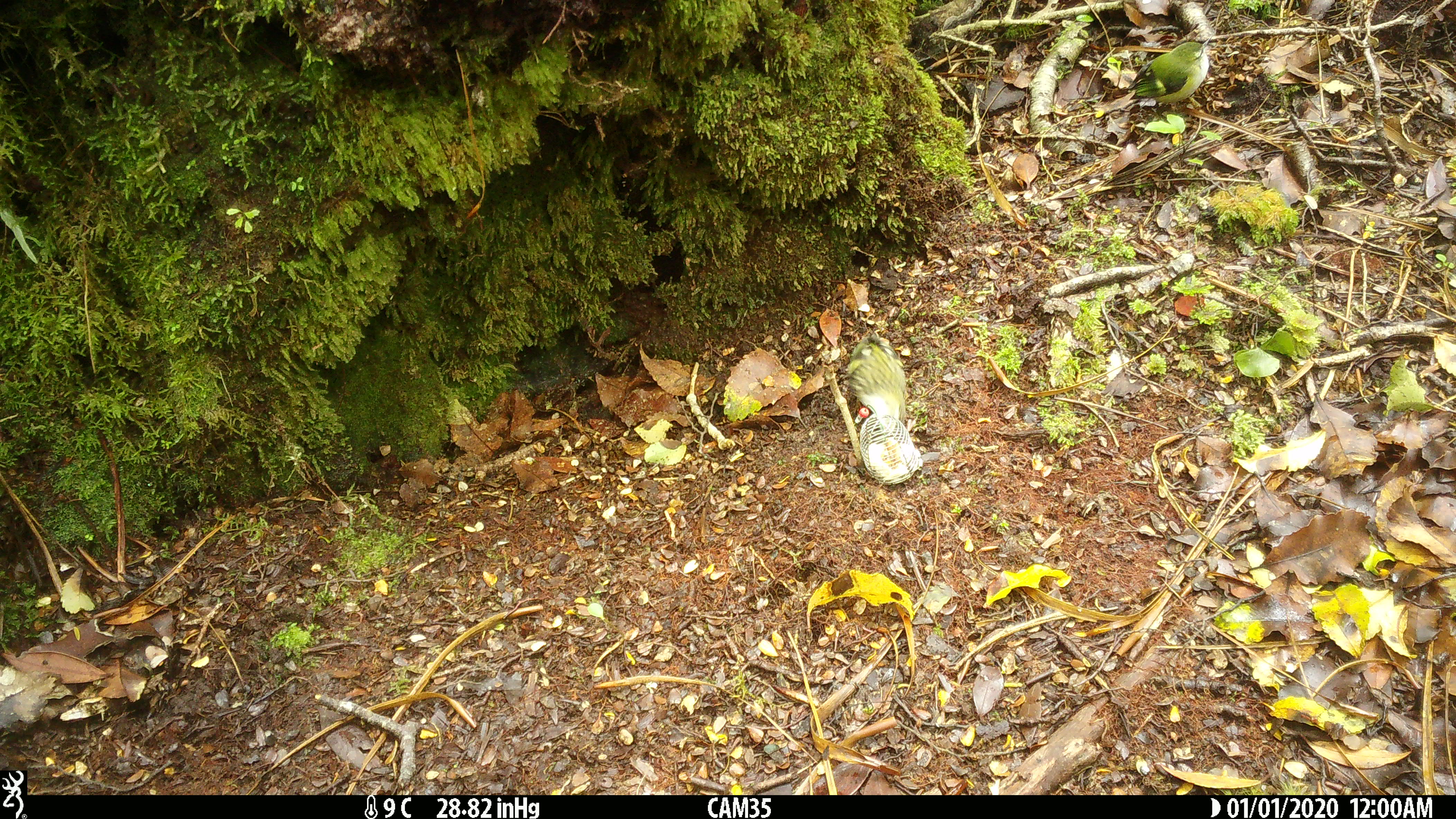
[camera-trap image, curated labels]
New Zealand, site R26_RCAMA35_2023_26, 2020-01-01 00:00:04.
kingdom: Animalia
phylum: Chordata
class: Aves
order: Passeriformes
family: Acanthisittidae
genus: Acanthisitta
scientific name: Acanthisitta chloris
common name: rifleman